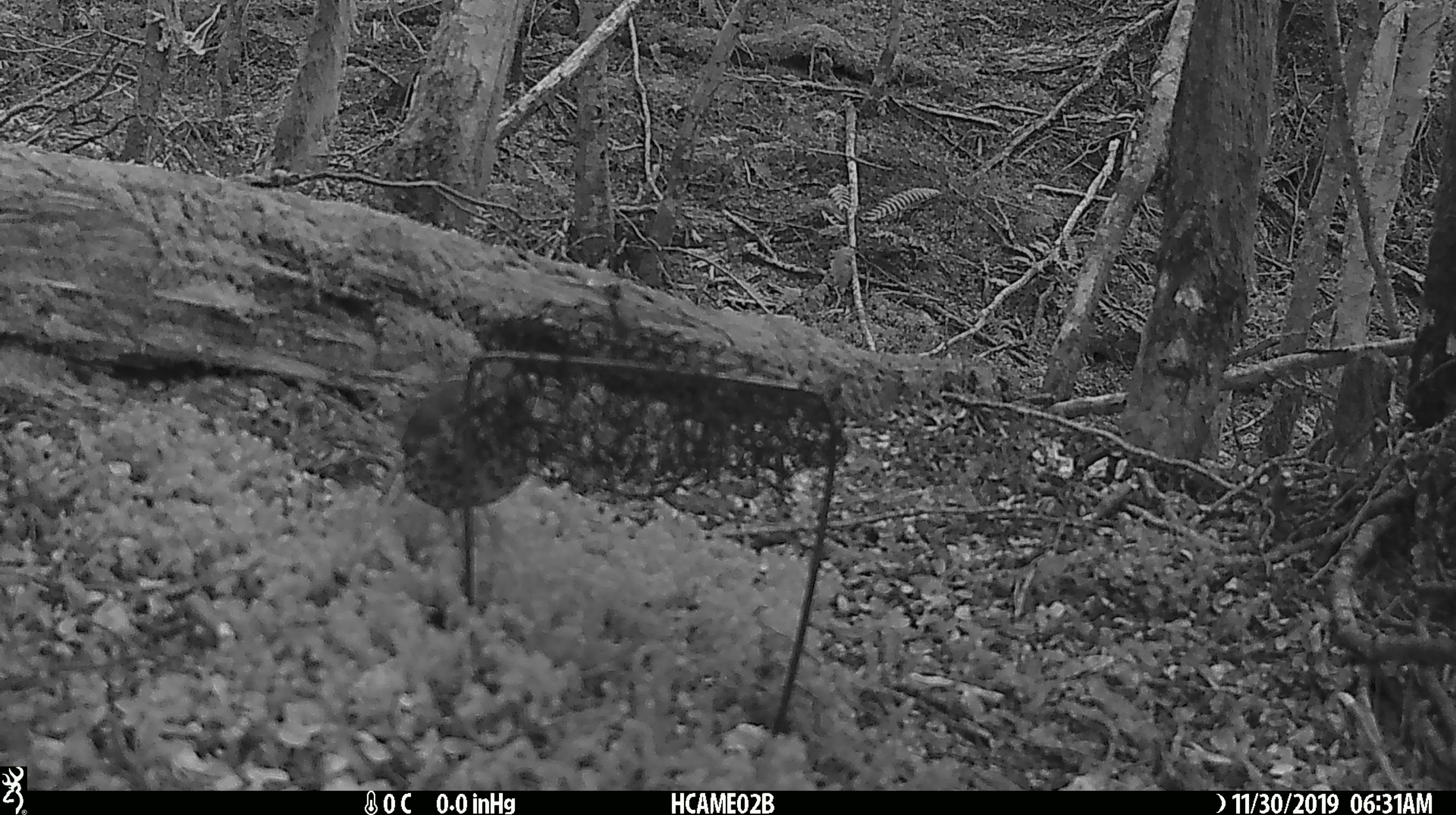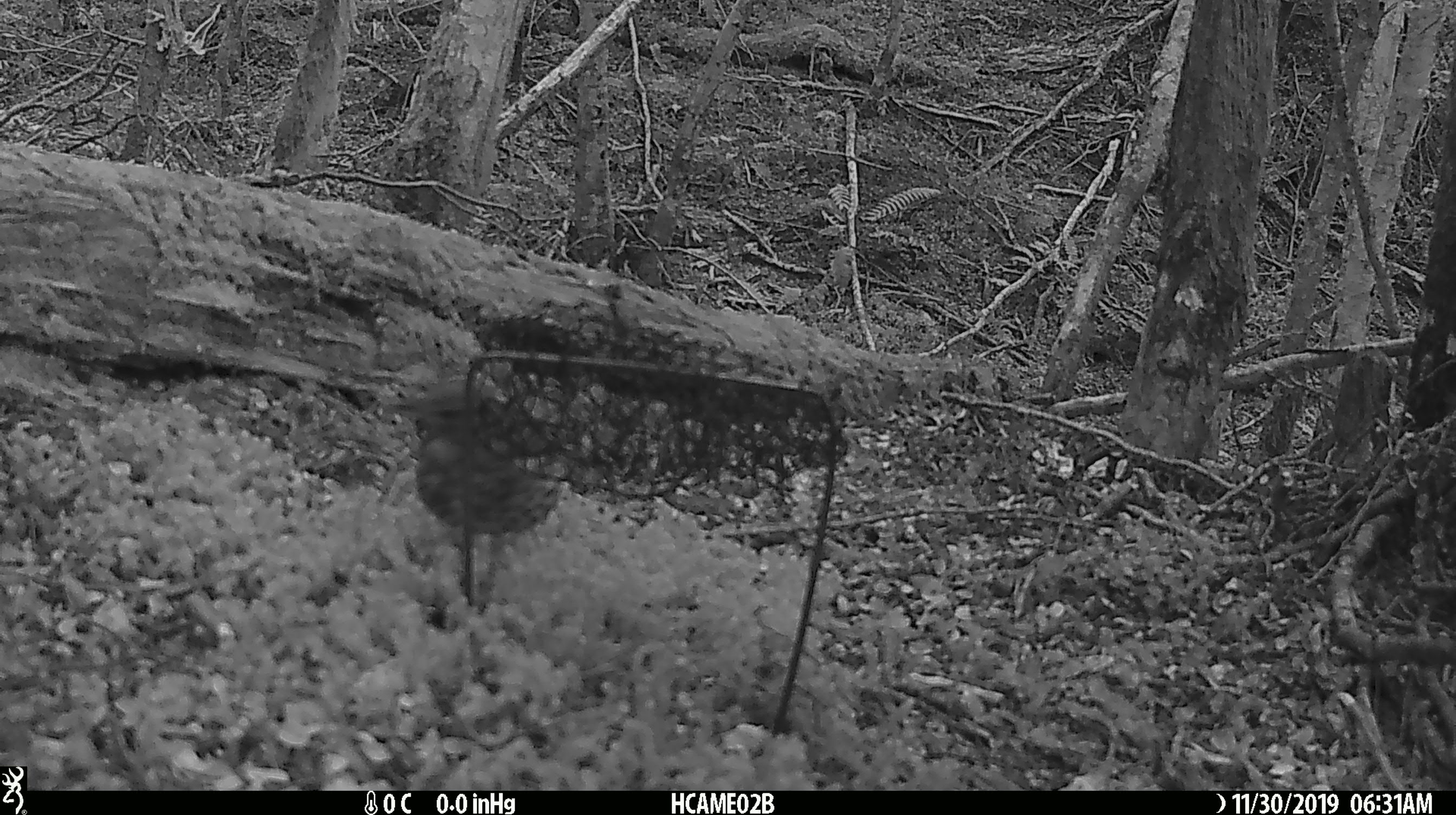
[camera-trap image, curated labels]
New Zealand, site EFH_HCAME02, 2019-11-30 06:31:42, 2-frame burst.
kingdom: Animalia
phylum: Chordata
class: Aves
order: Passeriformes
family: Turdidae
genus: Turdus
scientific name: Turdus philomelos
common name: song thrush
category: thrush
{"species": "thrush (song thrush) (Turdus philomelos)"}